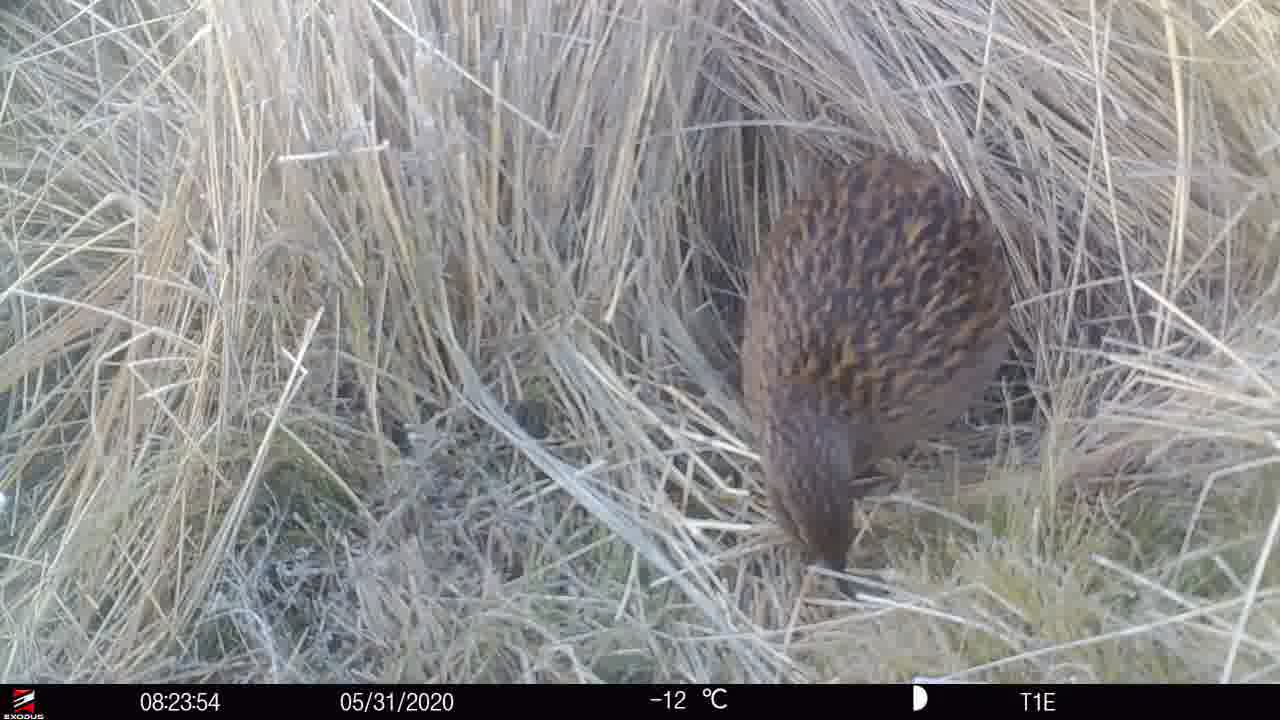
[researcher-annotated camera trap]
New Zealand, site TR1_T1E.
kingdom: Animalia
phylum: Chordata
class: Aves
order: Gruiformes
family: Rallidae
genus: Gallirallus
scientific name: Gallirallus australis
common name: weka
Weka (Gallirallus australis).